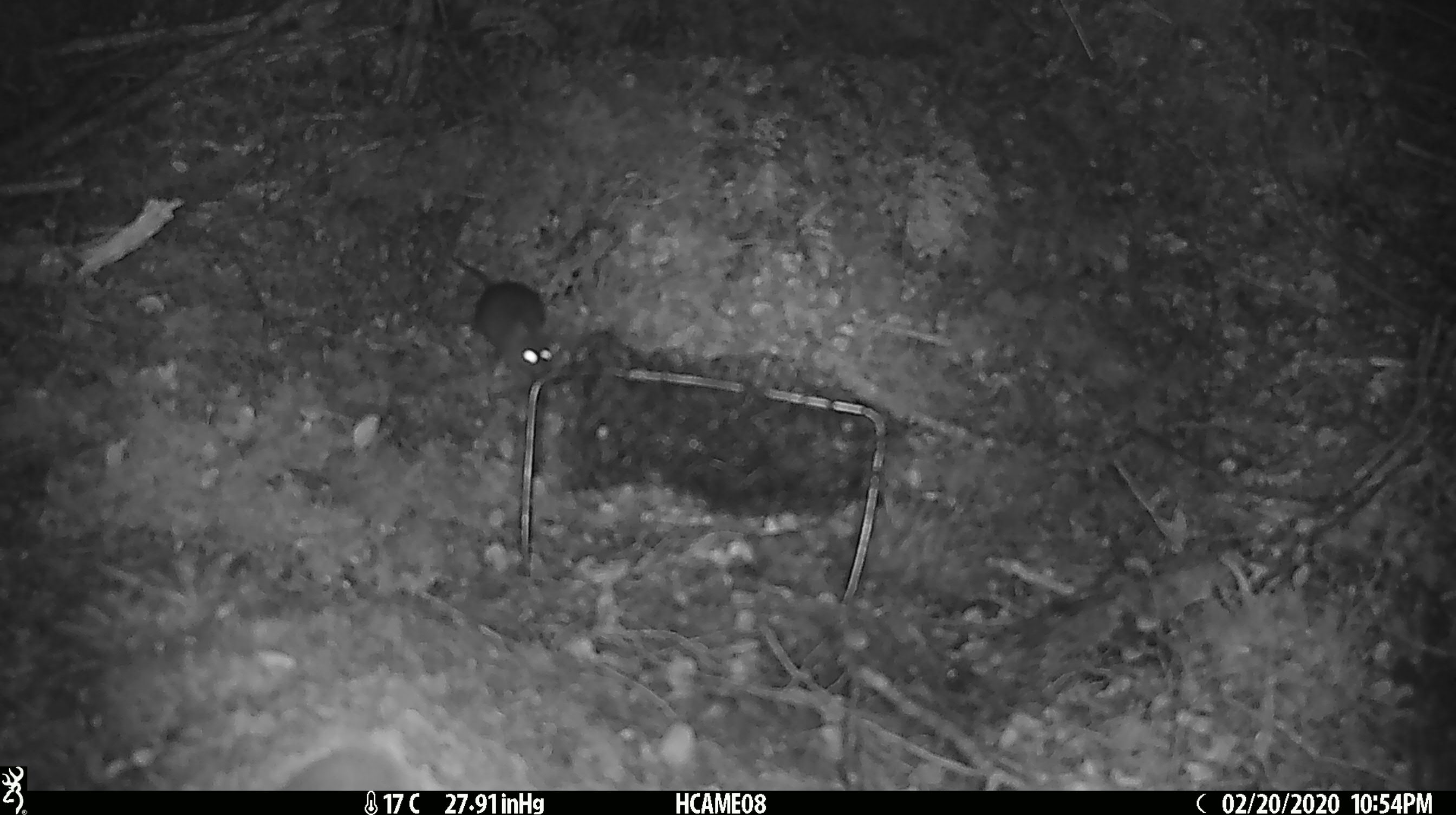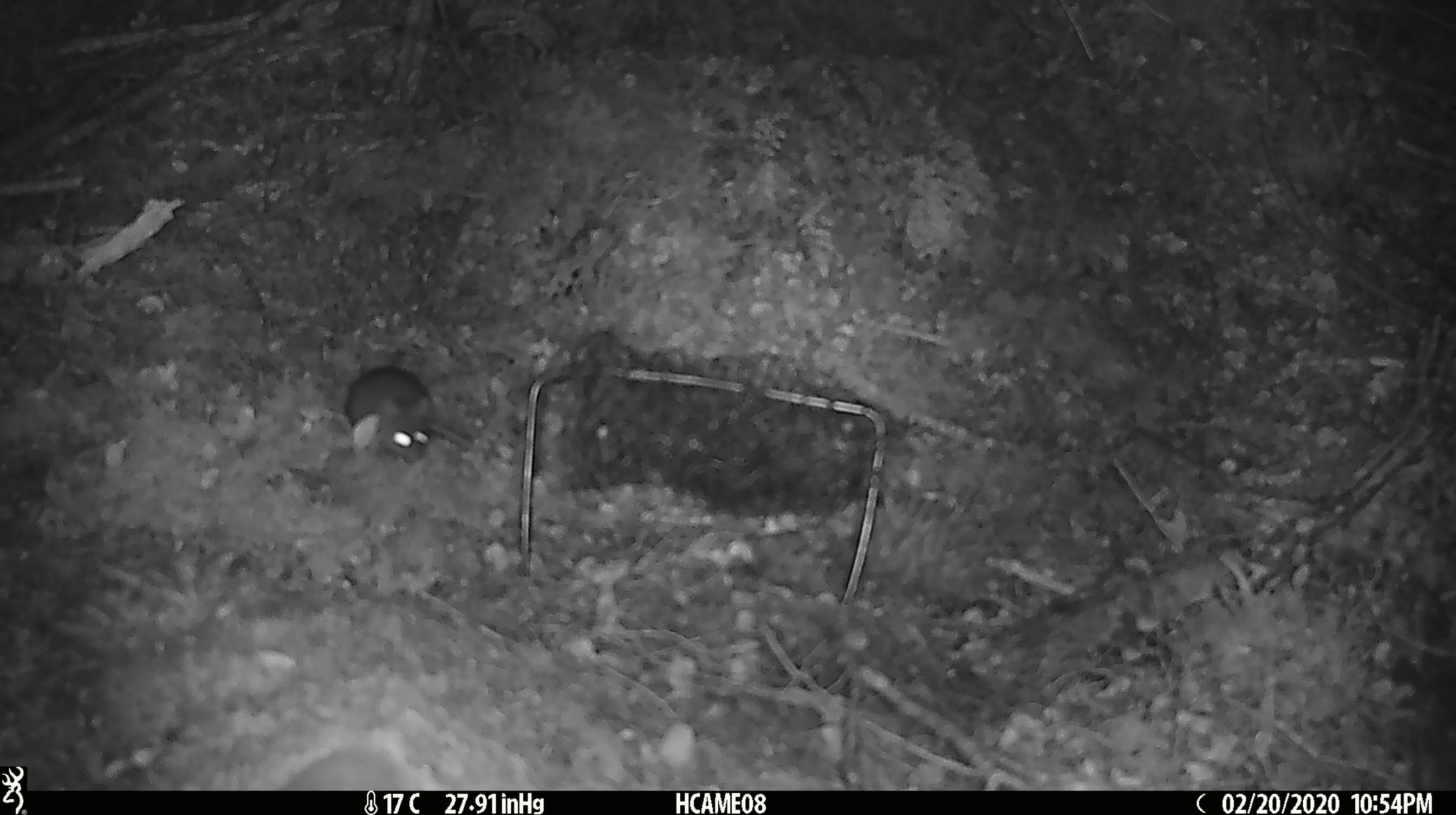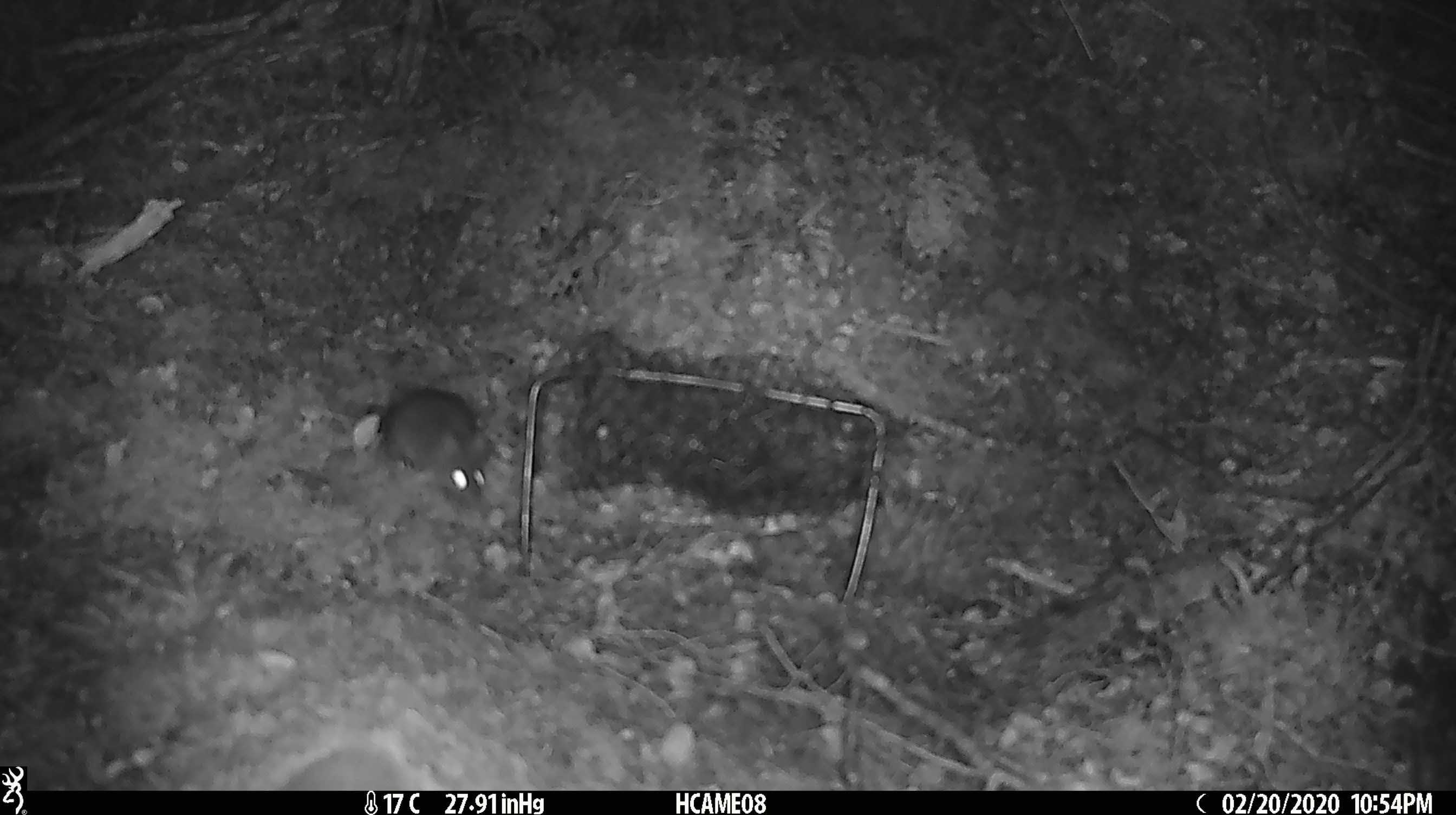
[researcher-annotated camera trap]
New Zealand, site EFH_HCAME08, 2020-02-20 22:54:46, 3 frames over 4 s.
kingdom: Animalia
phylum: Chordata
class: Mammalia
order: Rodentia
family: Muridae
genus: Mus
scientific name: Mus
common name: mouse